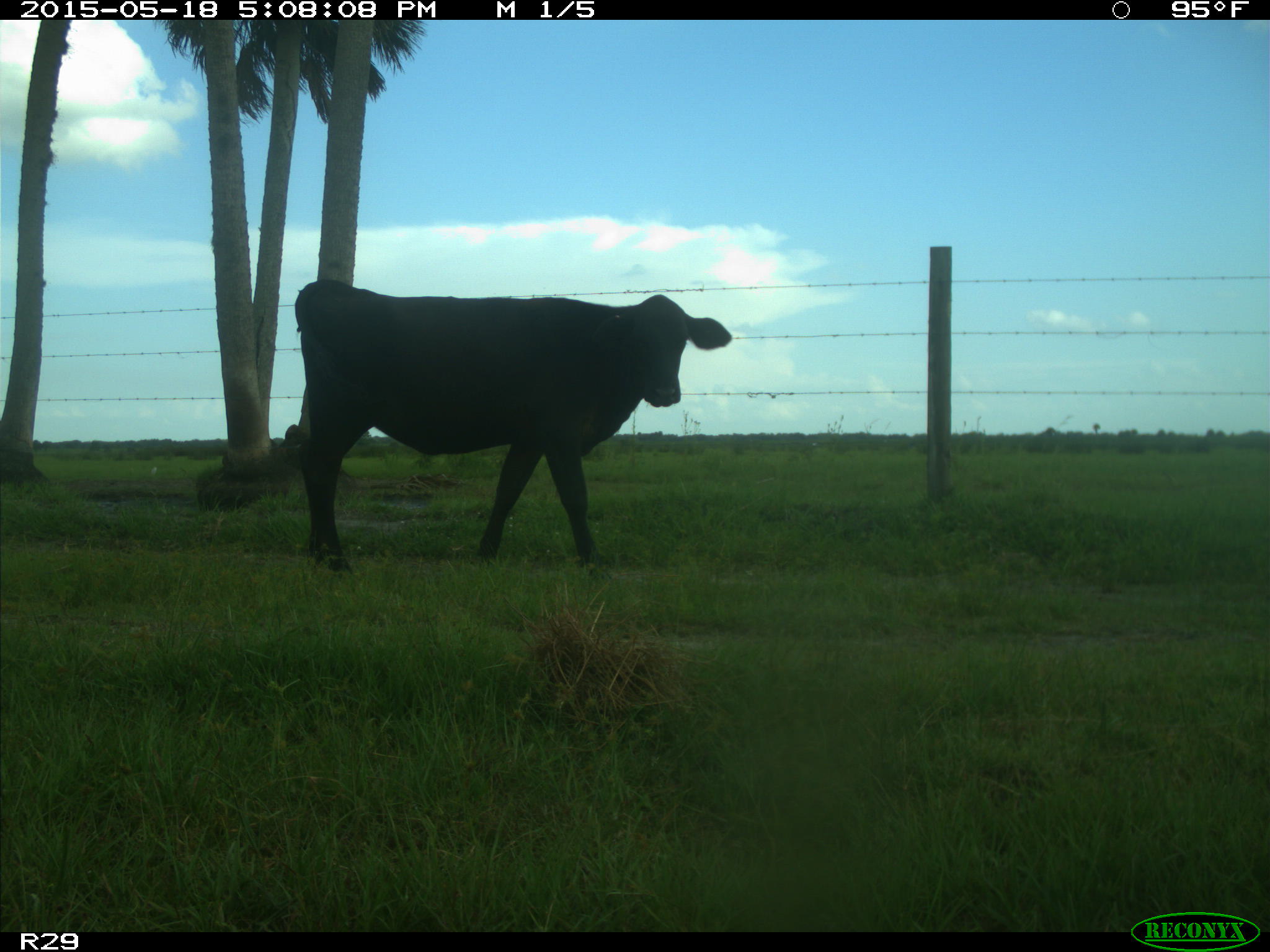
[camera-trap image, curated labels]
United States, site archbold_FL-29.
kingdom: Animalia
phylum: Chordata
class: Mammalia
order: Artiodactyla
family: Bovidae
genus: Bos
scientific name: Bos taurus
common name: domestic cow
Bos taurus (domestic cow).